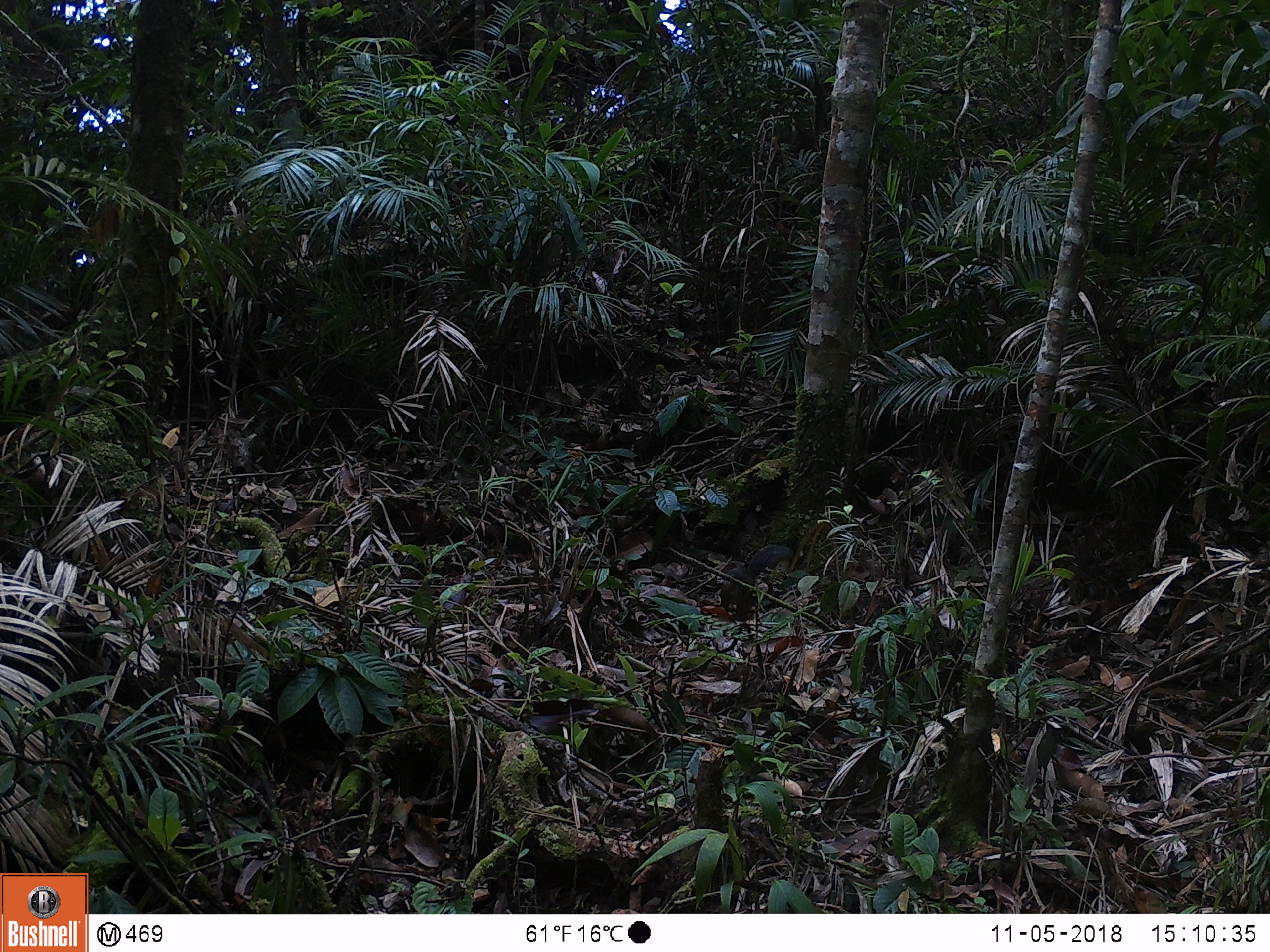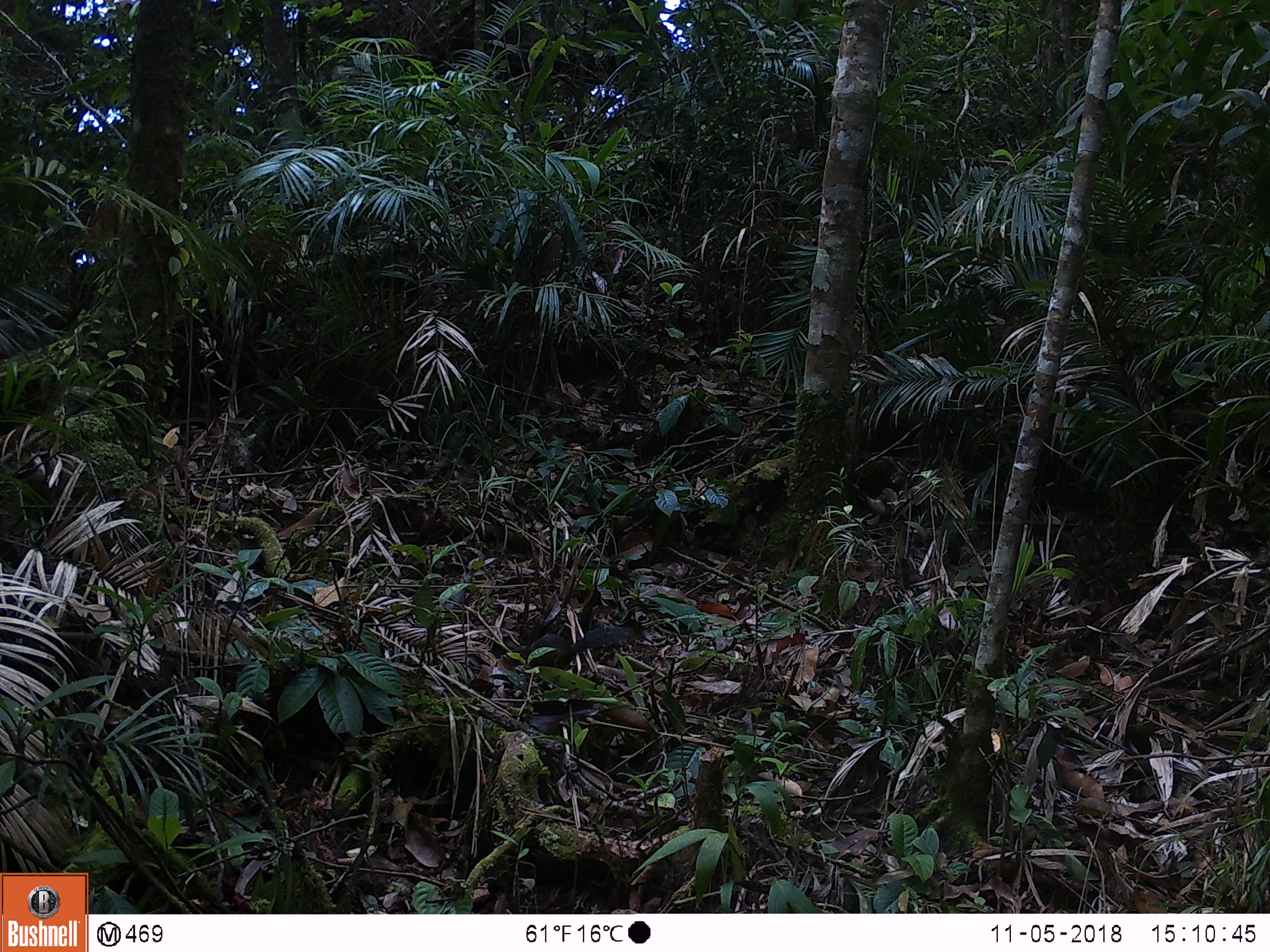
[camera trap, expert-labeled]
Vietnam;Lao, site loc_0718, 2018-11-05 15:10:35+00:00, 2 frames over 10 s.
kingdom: Animalia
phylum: Chordata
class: Mammalia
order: Rodentia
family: Sciuridae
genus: Dremomys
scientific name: Dremomys rufigenis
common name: red-cheeked squirrel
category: red cheeked squirrel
Red cheeked squirrel (red-cheeked squirrel) (Dremomys rufigenis). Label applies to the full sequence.